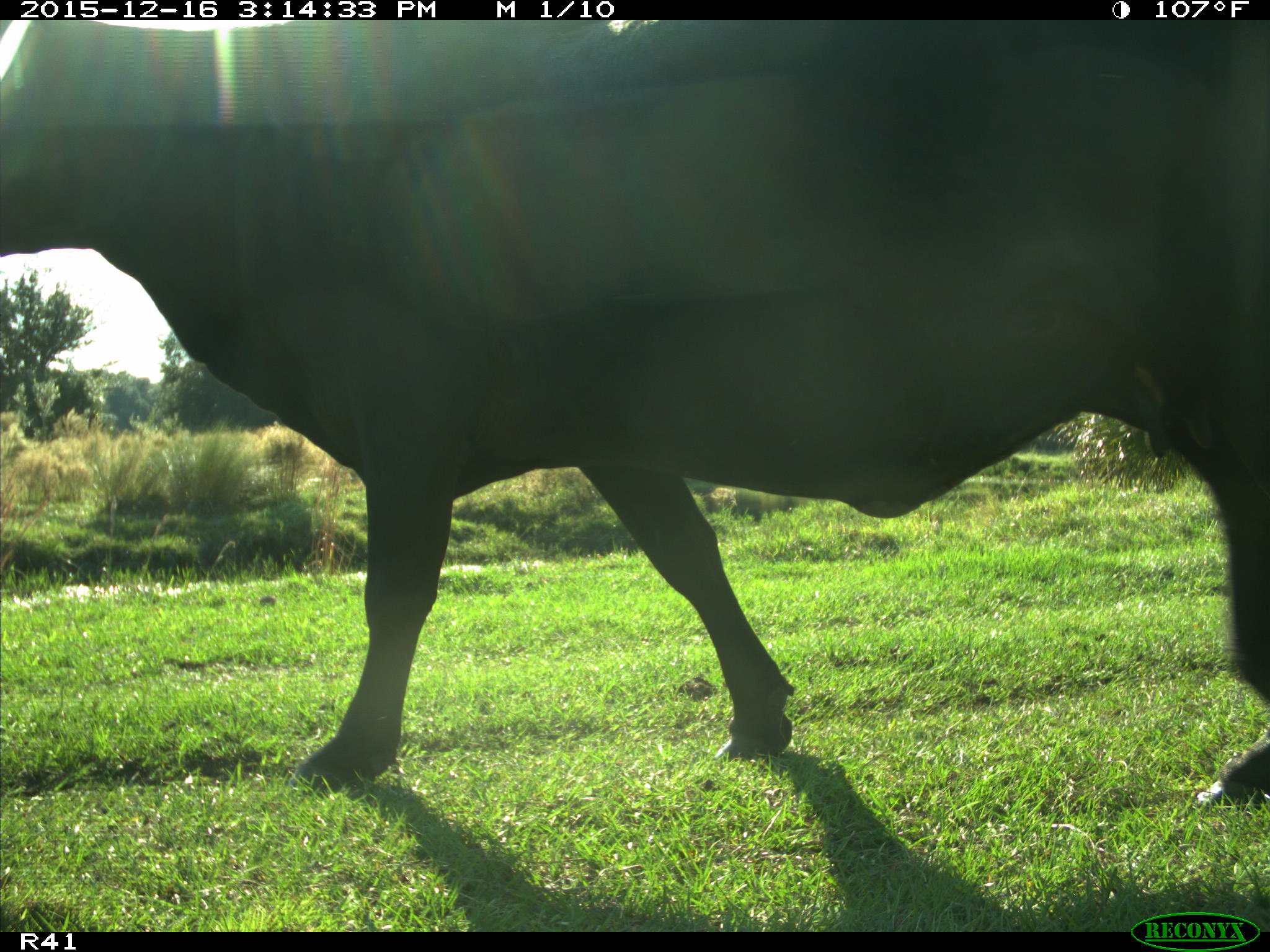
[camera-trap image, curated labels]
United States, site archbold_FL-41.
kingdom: Animalia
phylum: Chordata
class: Mammalia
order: Artiodactyla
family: Bovidae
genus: Bos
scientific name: Bos taurus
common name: domestic cow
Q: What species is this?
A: Bos taurus (domestic cow).